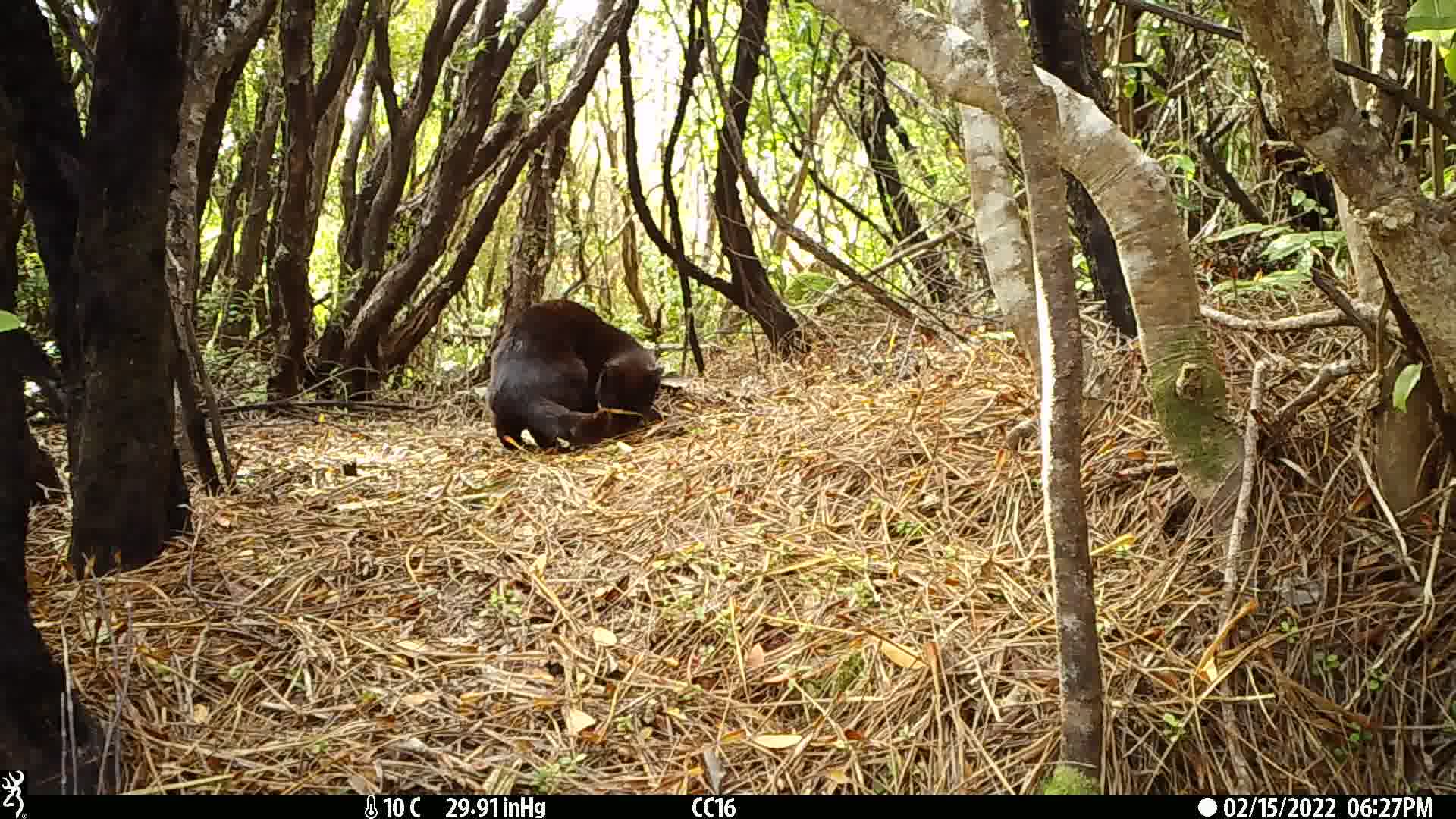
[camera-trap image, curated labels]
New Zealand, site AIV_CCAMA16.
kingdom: Animalia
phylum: Chordata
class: Mammalia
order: Carnivora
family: Felidae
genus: Felis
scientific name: Felis catus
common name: domestic cat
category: cat